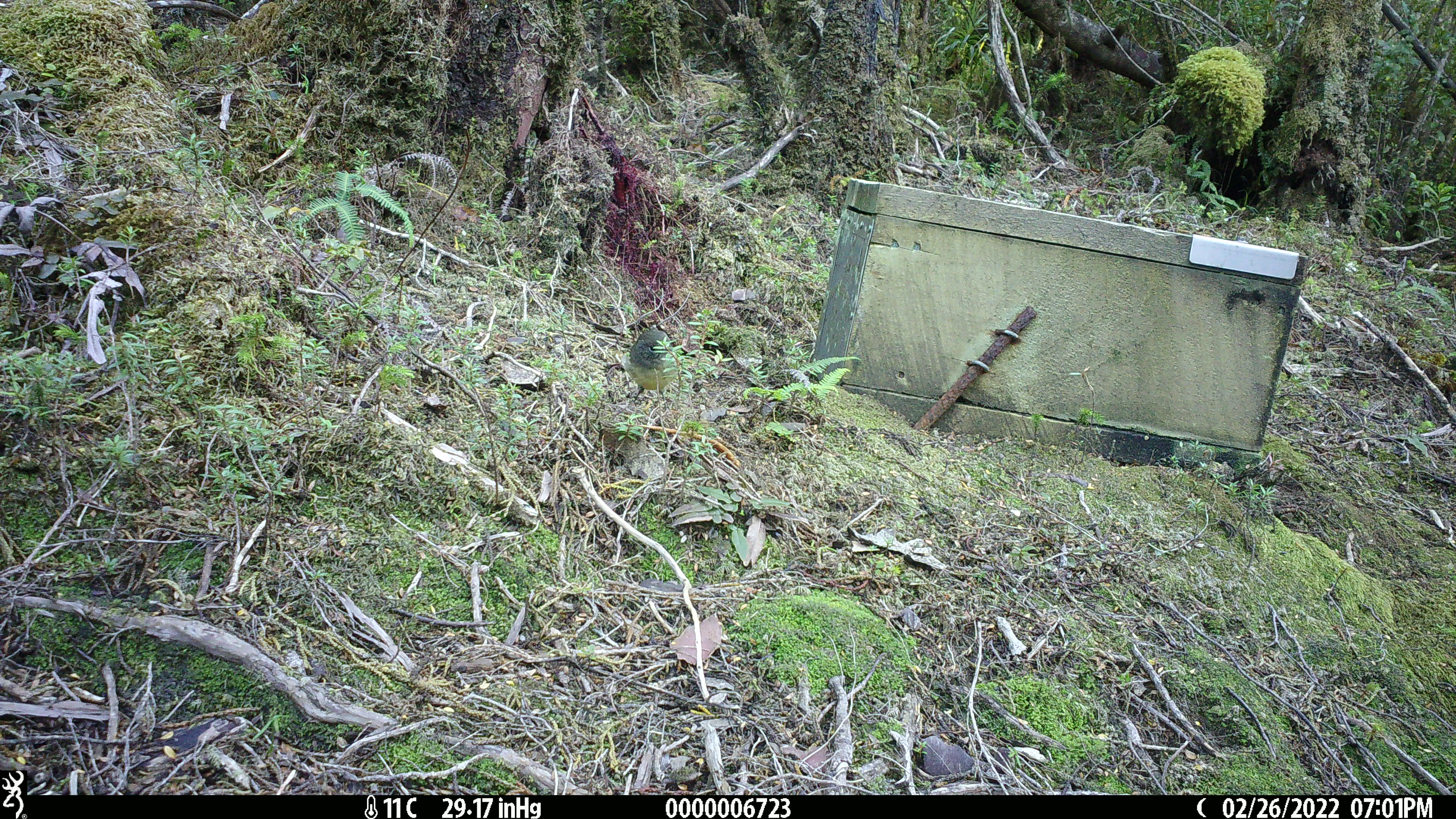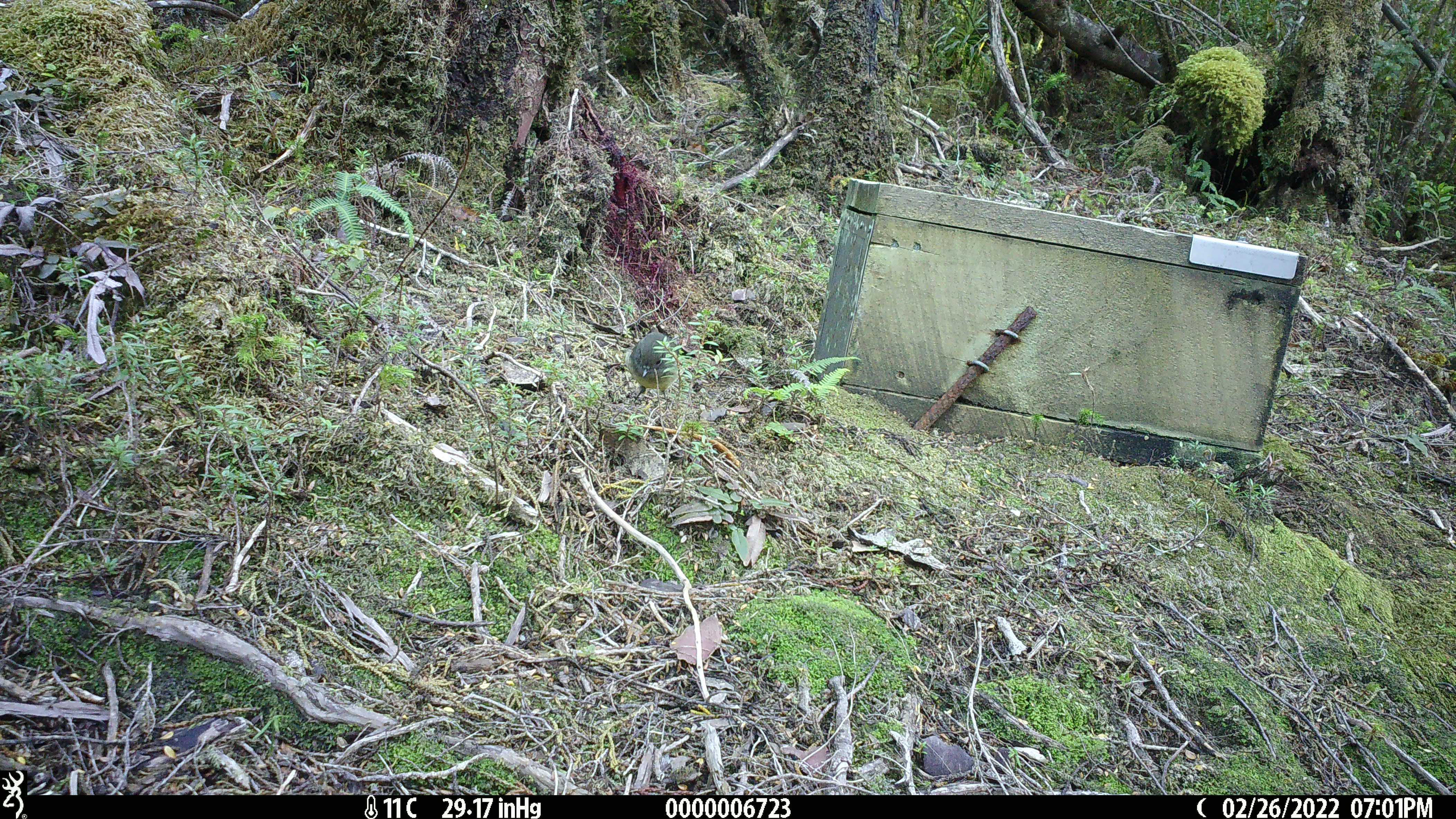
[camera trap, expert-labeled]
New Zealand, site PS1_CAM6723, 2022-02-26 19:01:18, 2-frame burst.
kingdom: Animalia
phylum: Chordata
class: Aves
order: Passeriformes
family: Petroicidae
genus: Petroica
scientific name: Petroica macrocephala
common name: tomtit